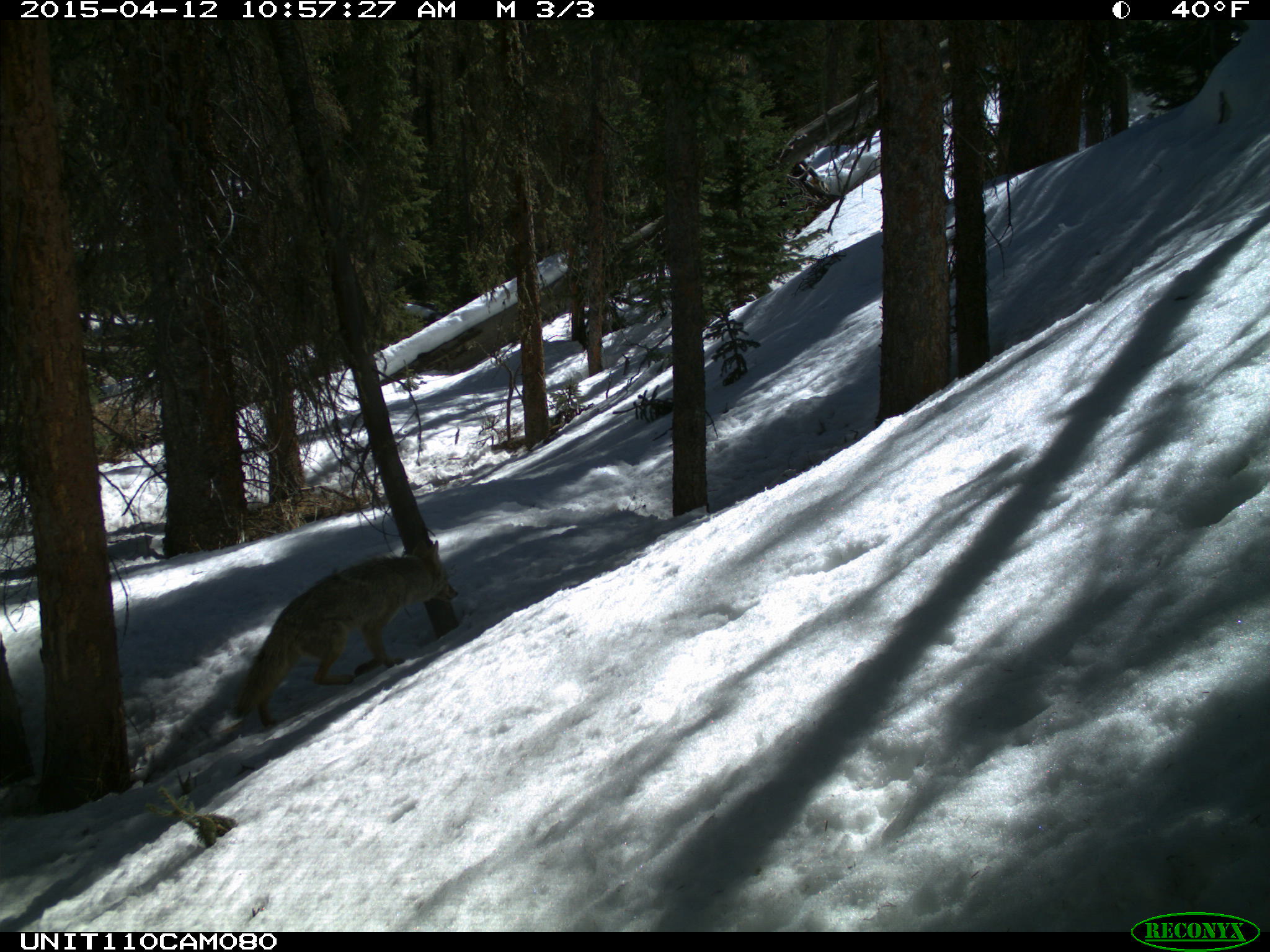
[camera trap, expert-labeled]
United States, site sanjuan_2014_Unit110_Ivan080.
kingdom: Animalia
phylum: Chordata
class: Mammalia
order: Carnivora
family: Canidae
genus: Canis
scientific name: Canis latrans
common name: coyote